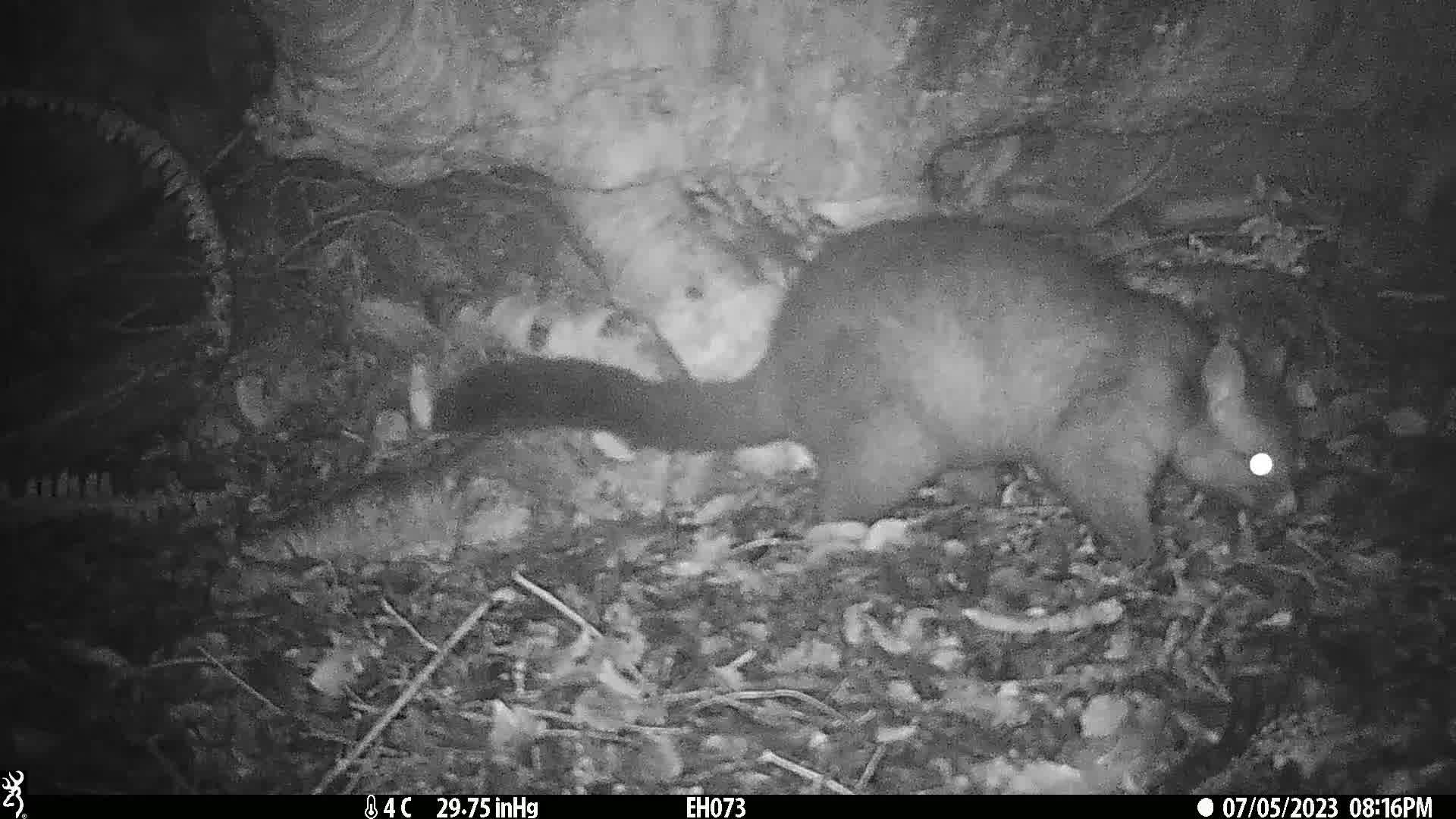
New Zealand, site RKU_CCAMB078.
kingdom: Animalia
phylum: Chordata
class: Mammalia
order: Diprotodontia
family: Phalangeridae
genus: Trichosurus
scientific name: Trichosurus vulpecula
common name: common brushtail possum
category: possum